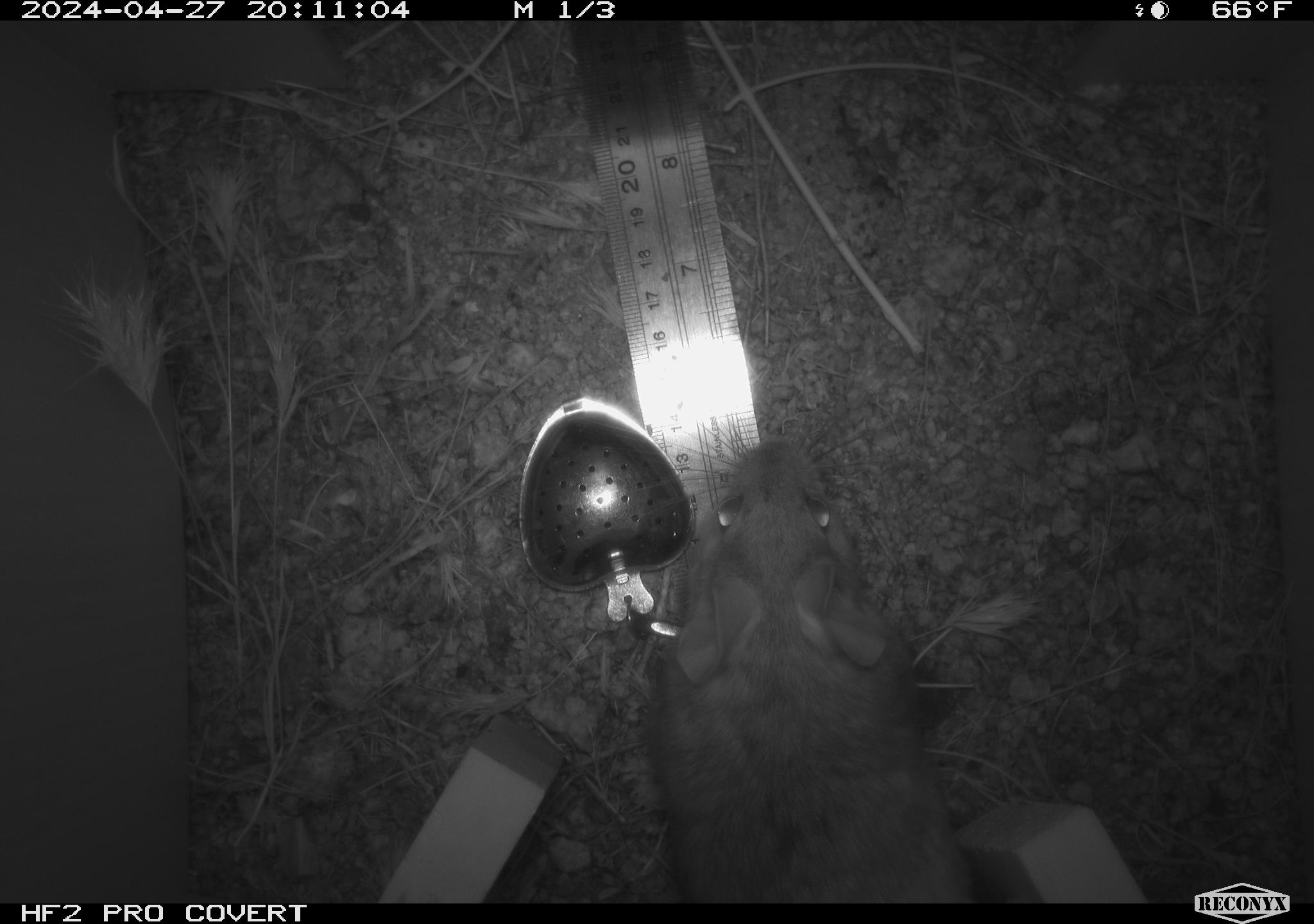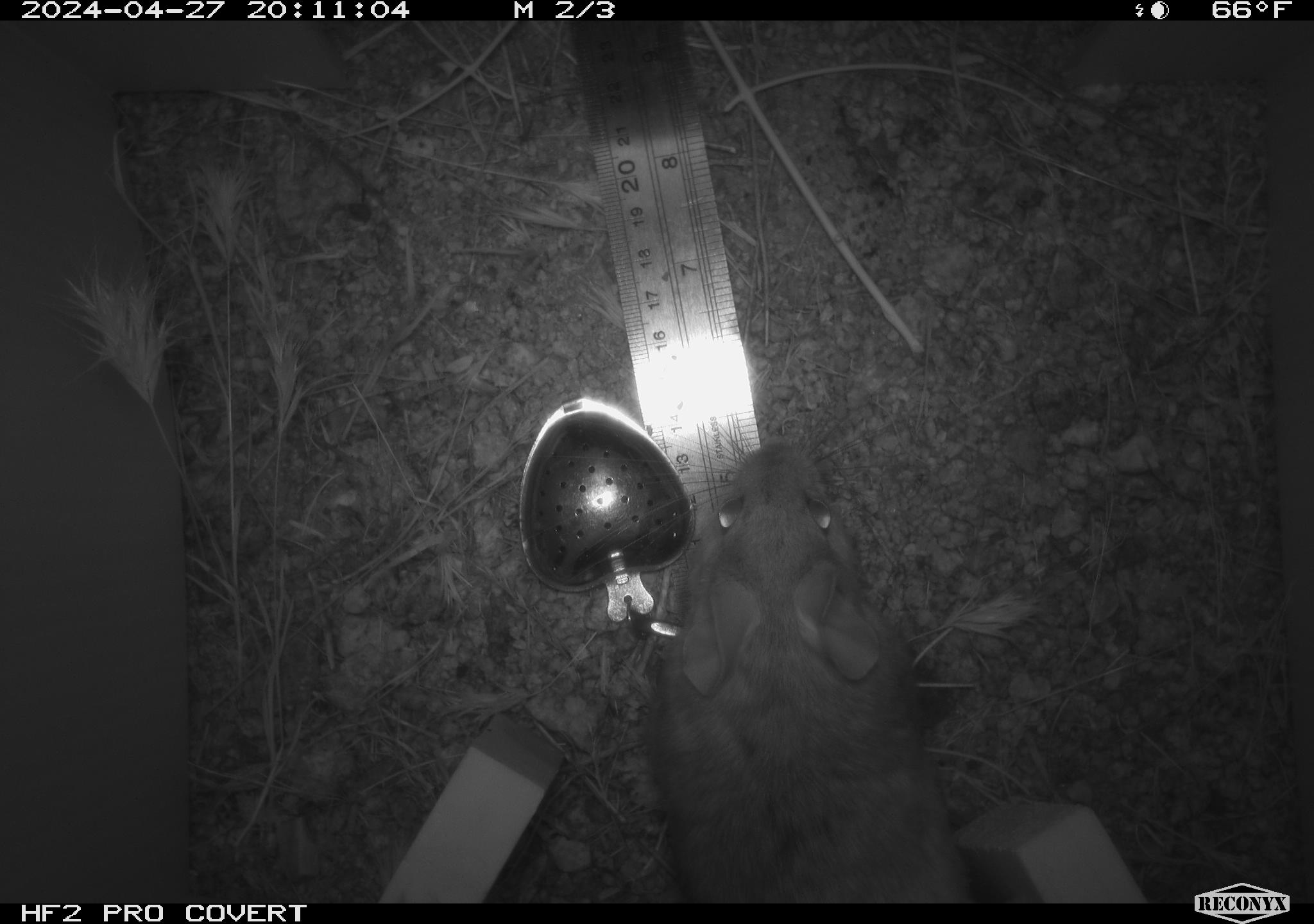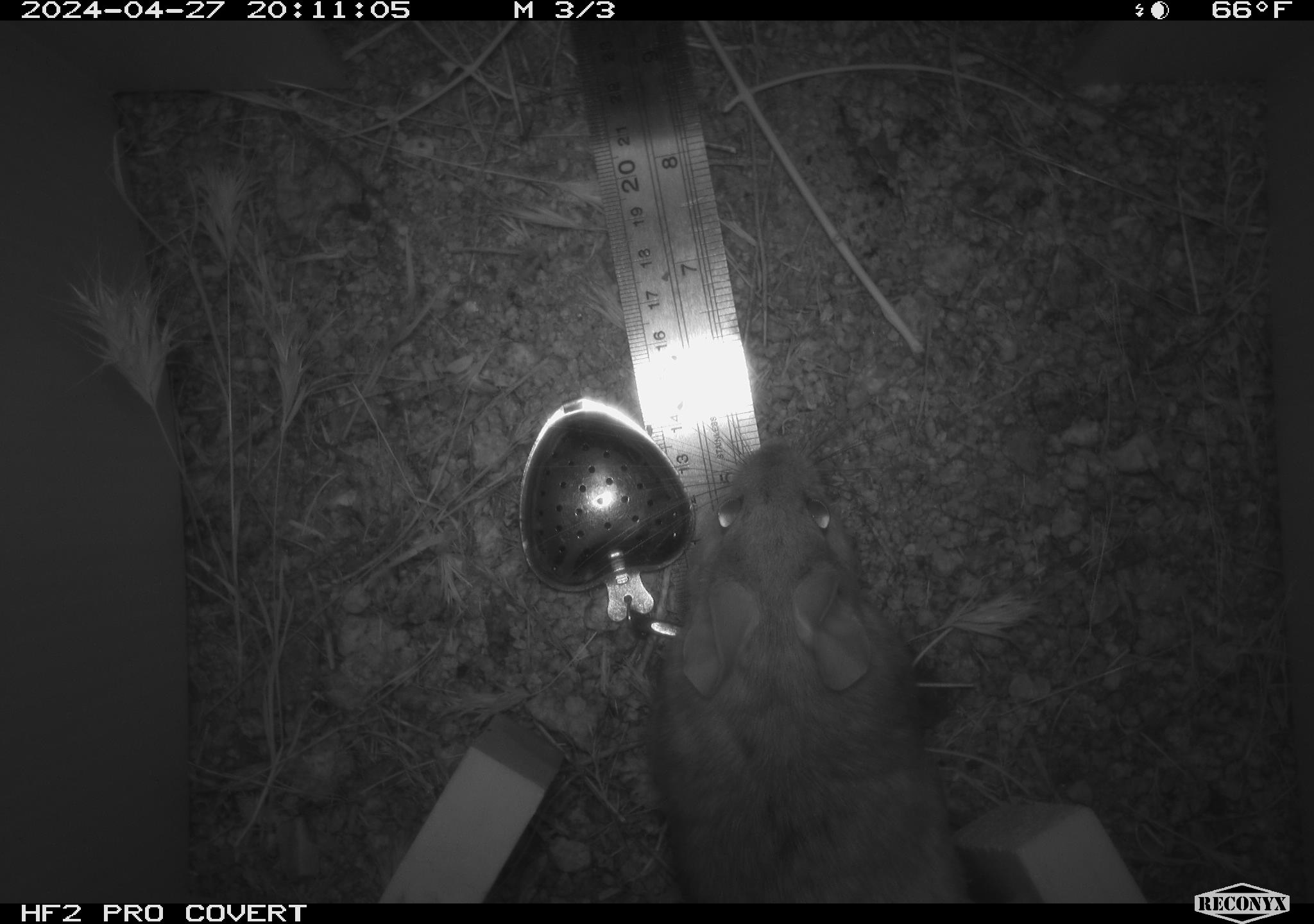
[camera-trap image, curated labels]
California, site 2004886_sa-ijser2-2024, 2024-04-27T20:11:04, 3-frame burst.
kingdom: Animalia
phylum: Chordata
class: Mammalia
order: Rodentia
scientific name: Rodentia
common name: woodrat or rat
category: woodrat or rat species